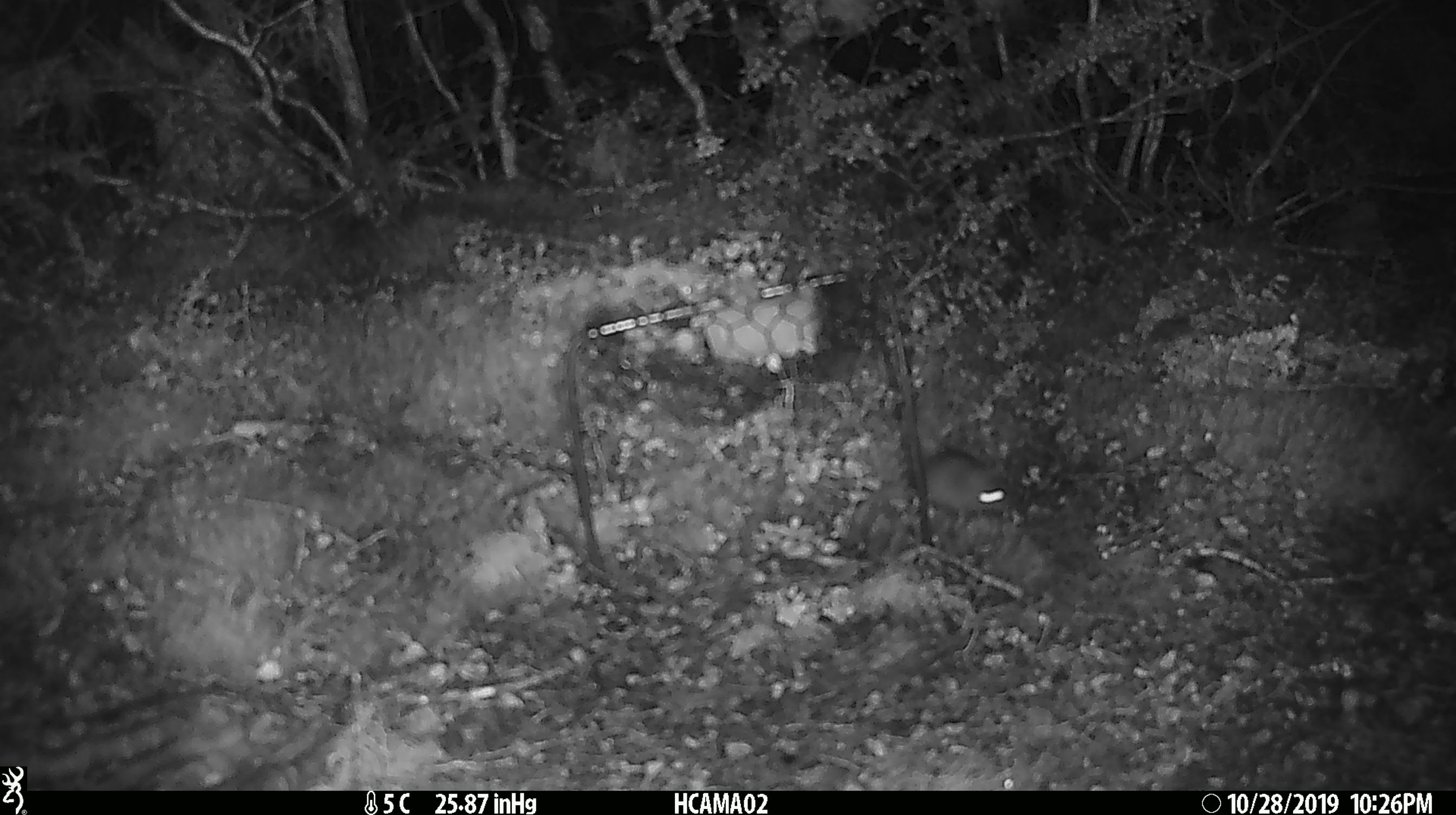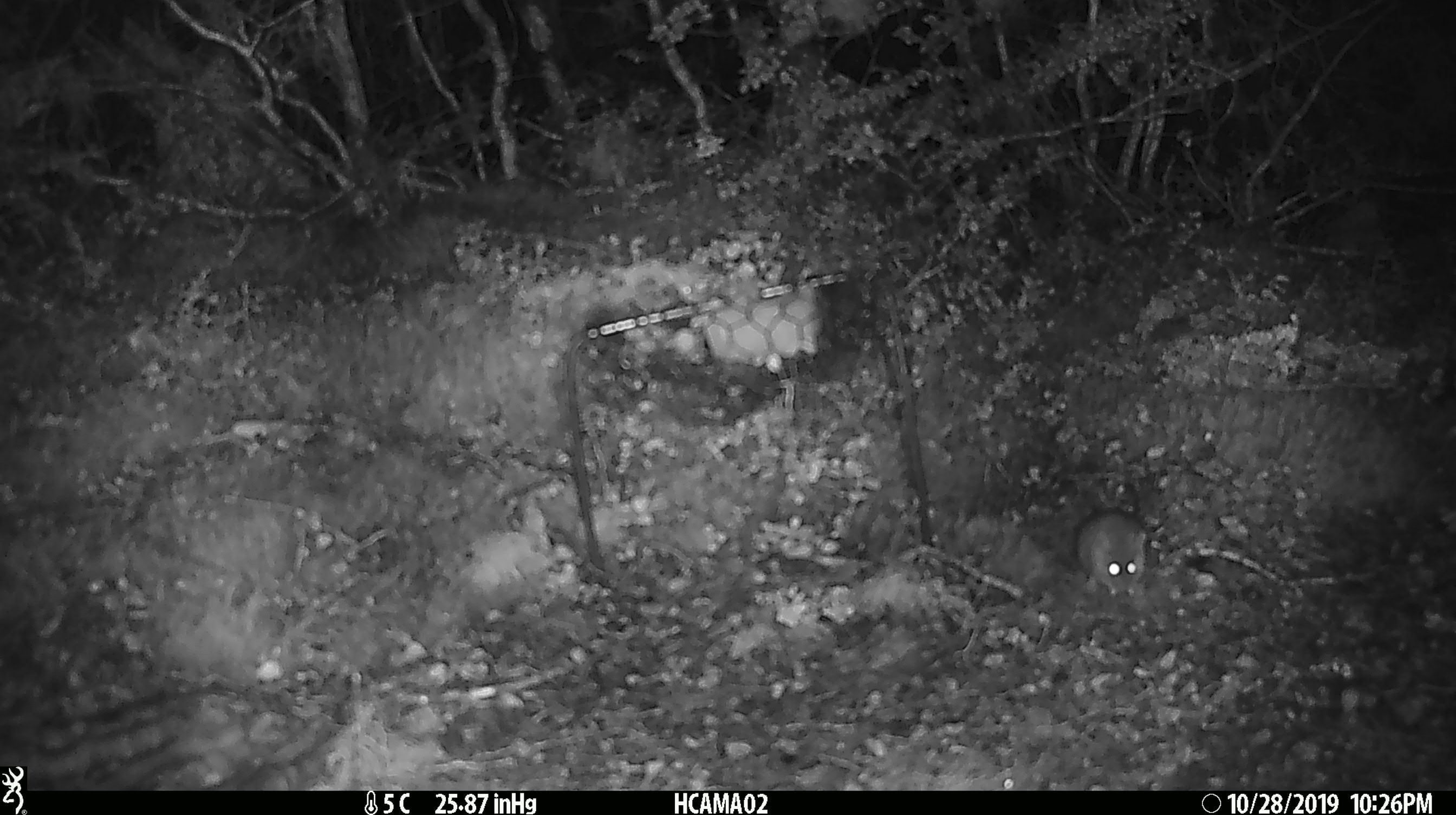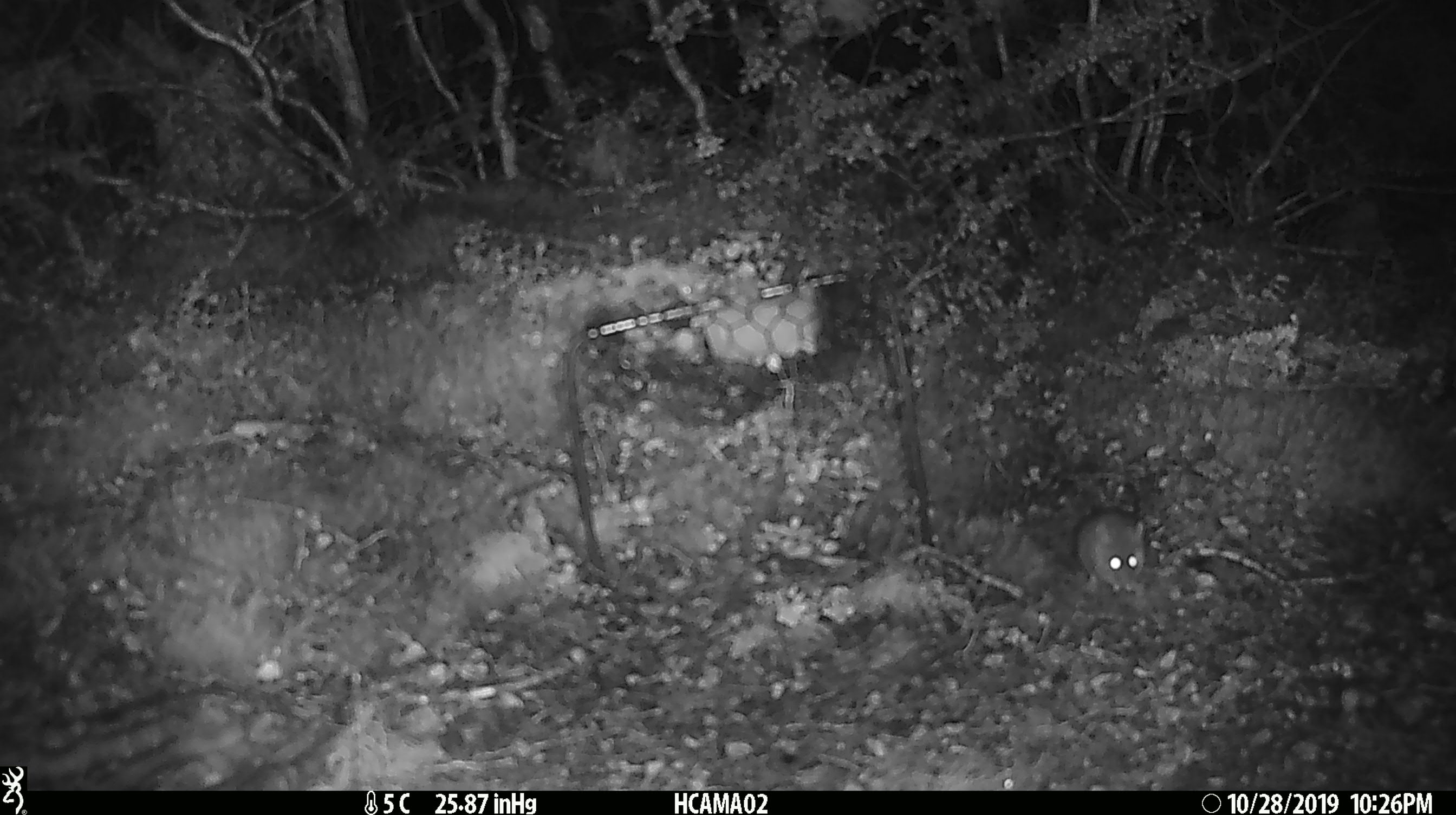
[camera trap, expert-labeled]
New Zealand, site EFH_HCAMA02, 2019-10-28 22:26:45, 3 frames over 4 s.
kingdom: Animalia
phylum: Chordata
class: Mammalia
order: Rodentia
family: Muridae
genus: Mus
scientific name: Mus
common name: mouse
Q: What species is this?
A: Mouse (Mus).